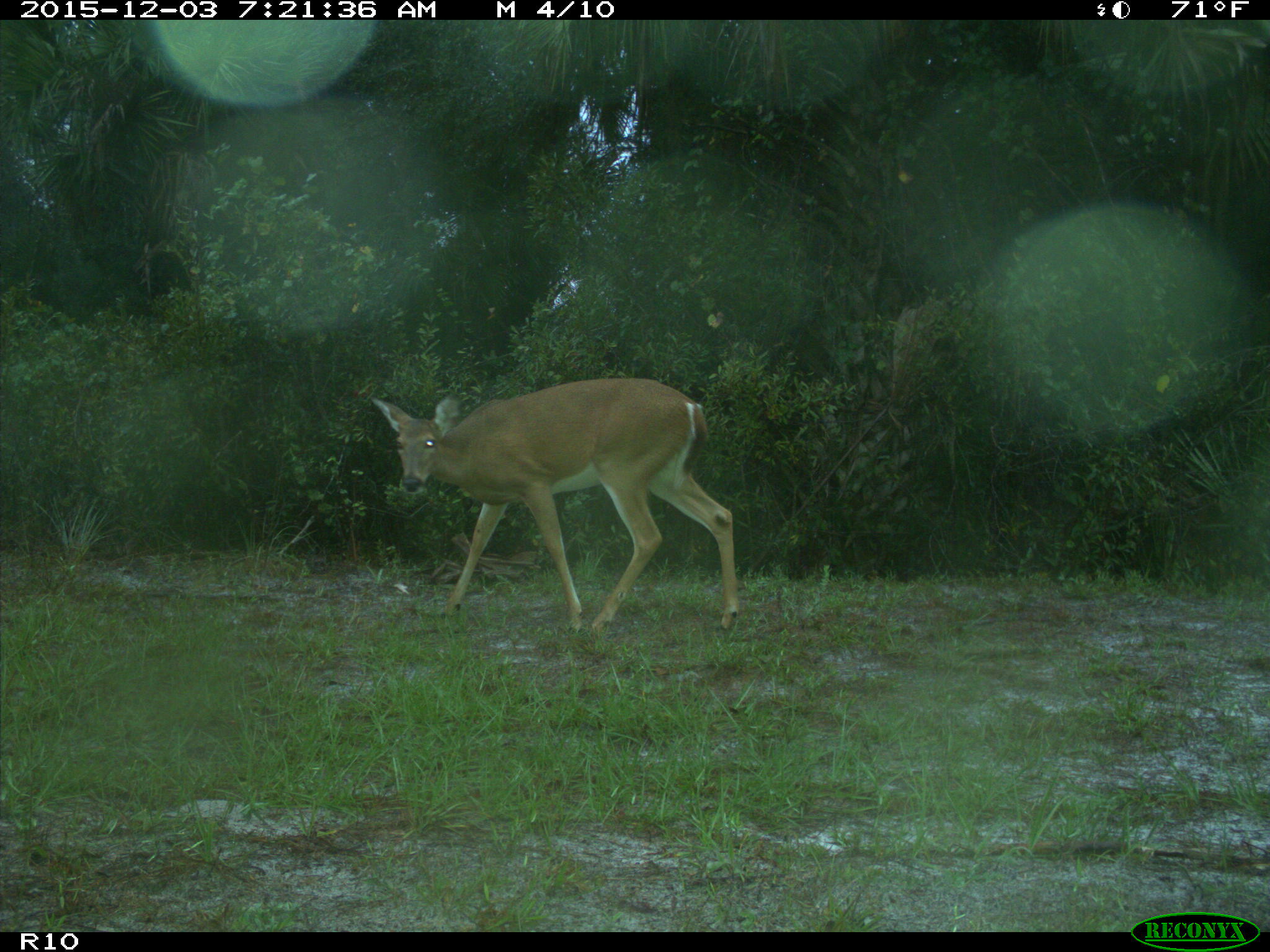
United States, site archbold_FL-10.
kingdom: Animalia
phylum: Chordata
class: Mammalia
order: Artiodactyla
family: Cervidae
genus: Odocoileus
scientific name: Odocoileus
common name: deer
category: unidentified deer